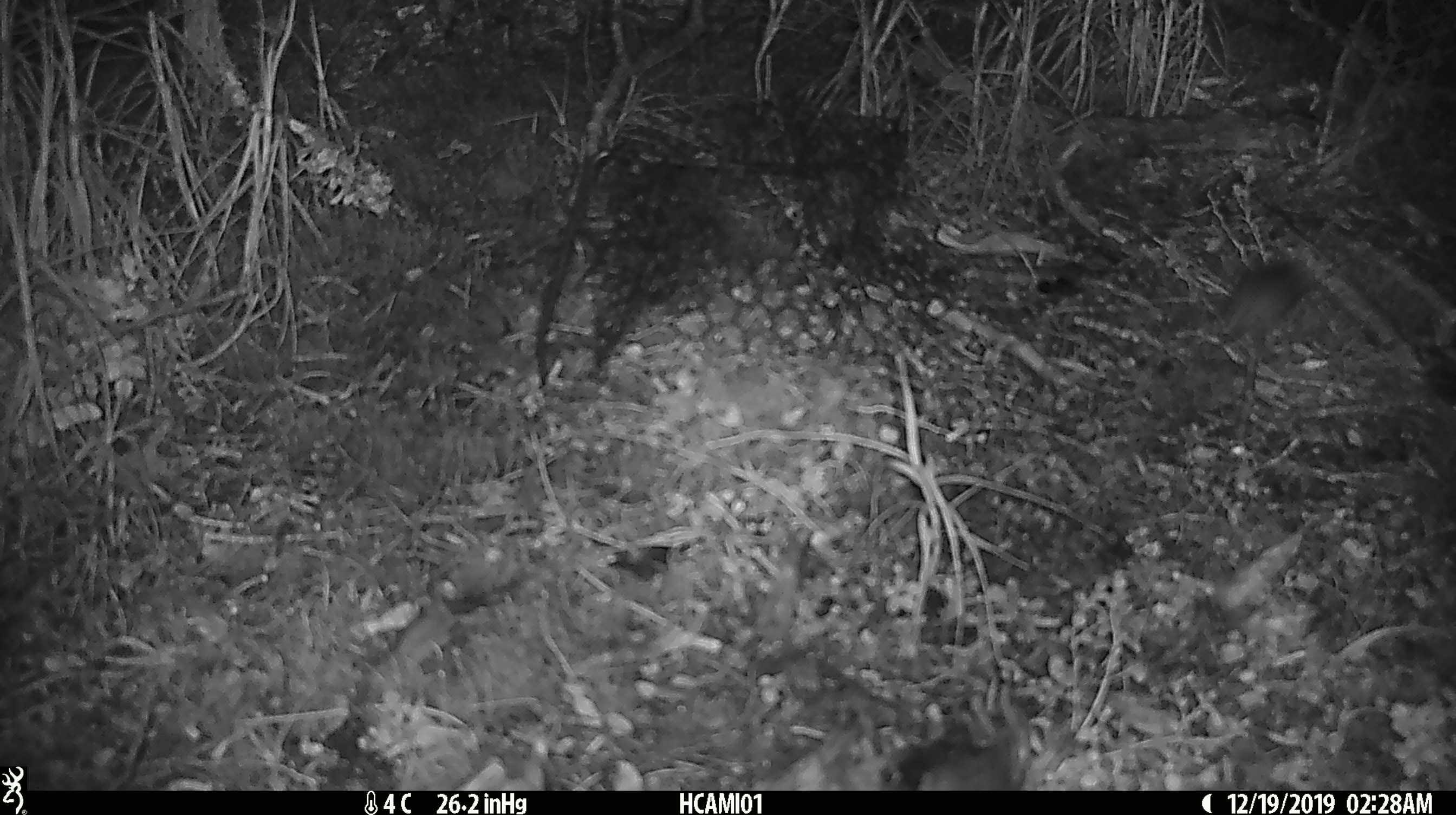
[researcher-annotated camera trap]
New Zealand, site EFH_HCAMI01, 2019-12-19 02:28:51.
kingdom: Animalia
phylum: Chordata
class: Mammalia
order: Rodentia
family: Muridae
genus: Mus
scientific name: Mus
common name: mouse